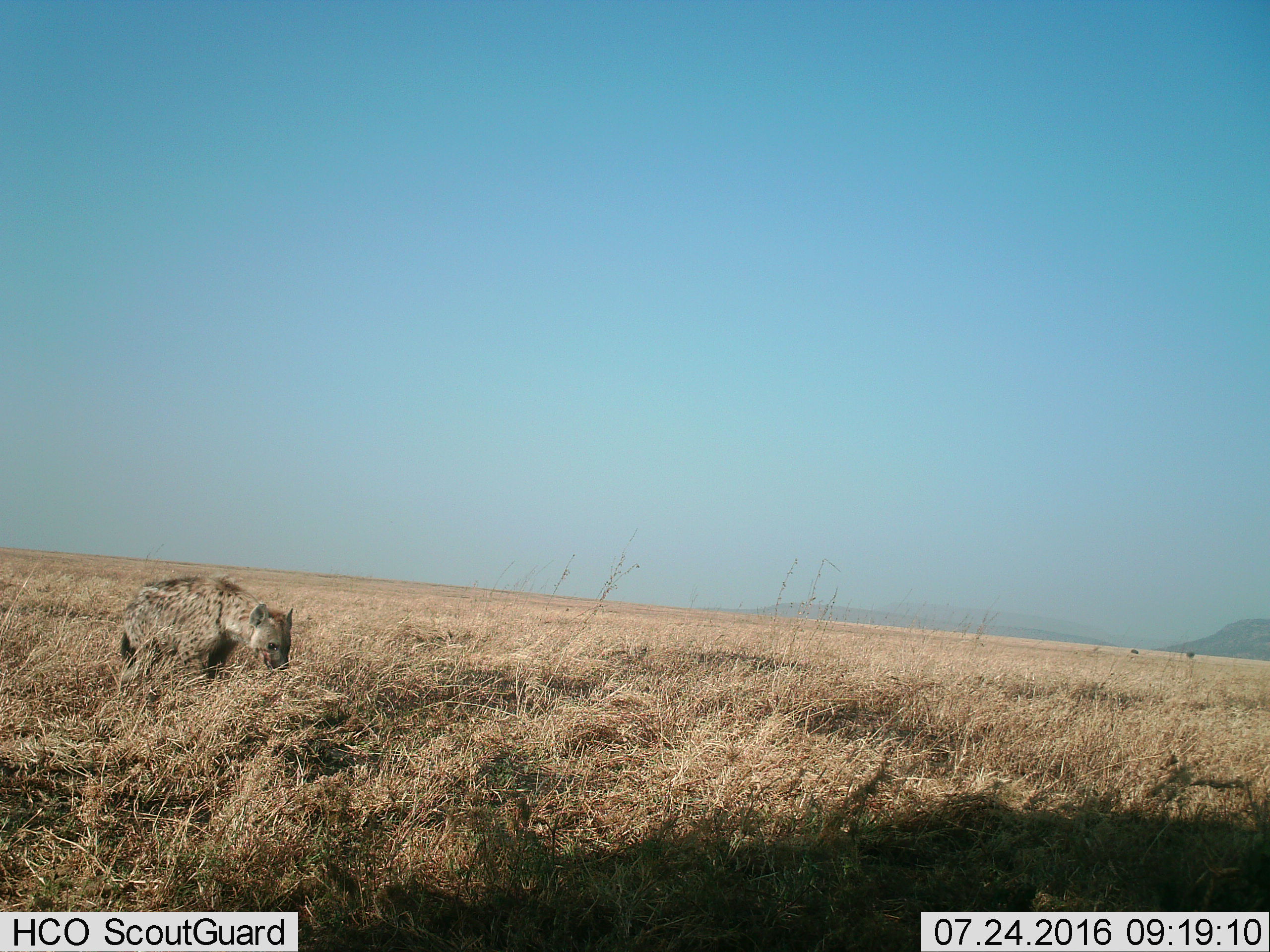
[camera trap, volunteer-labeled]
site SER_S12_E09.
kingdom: Animalia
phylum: Chordata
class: Mammalia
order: Carnivora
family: Hyaenidae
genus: Crocuta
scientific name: Crocuta crocuta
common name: spotted hyena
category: hyenaspotted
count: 1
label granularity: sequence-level